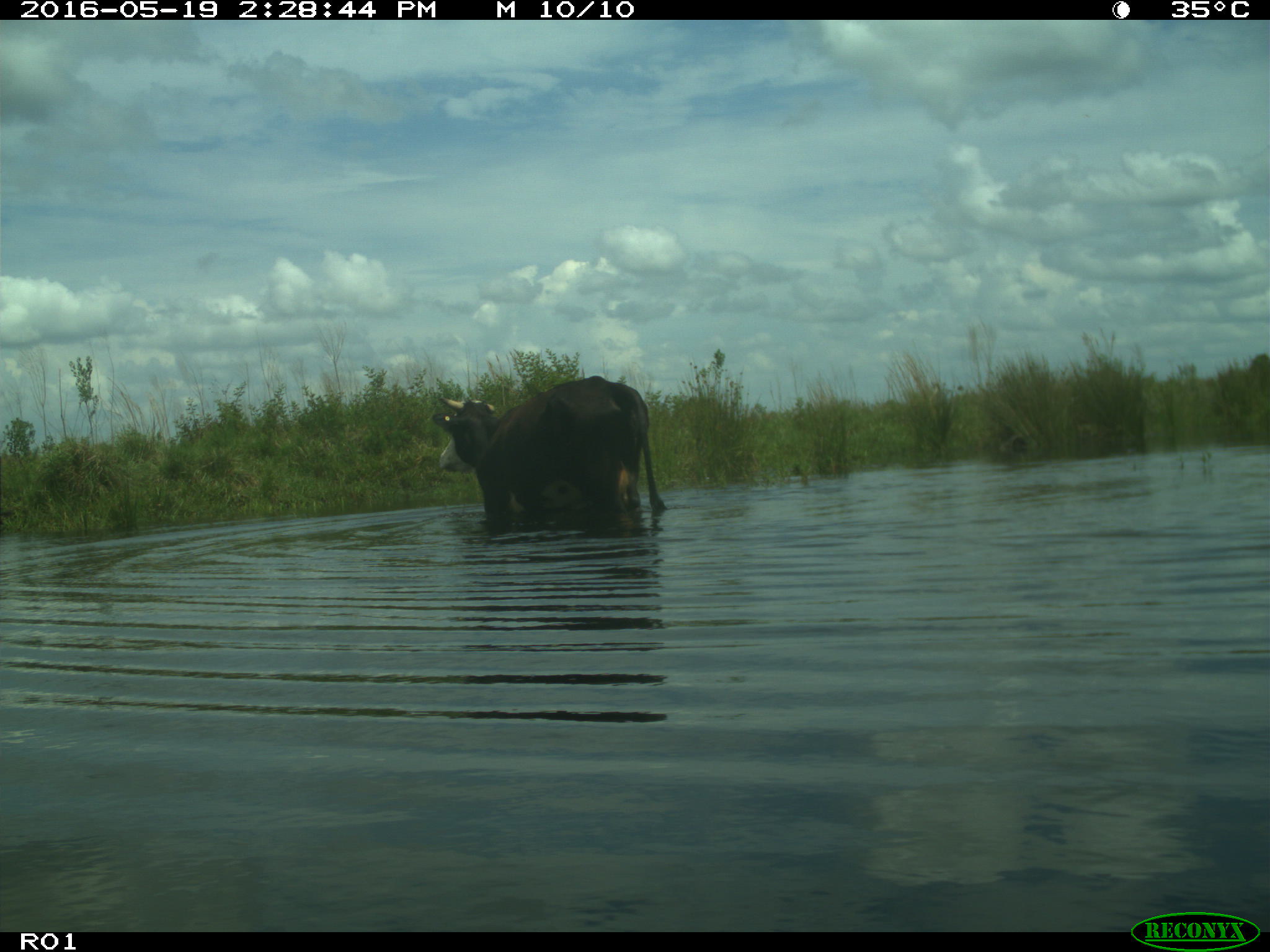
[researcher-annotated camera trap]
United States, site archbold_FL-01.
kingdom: Animalia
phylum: Chordata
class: Mammalia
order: Artiodactyla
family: Bovidae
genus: Bos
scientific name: Bos taurus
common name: domestic cow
Bos taurus (domestic cow).